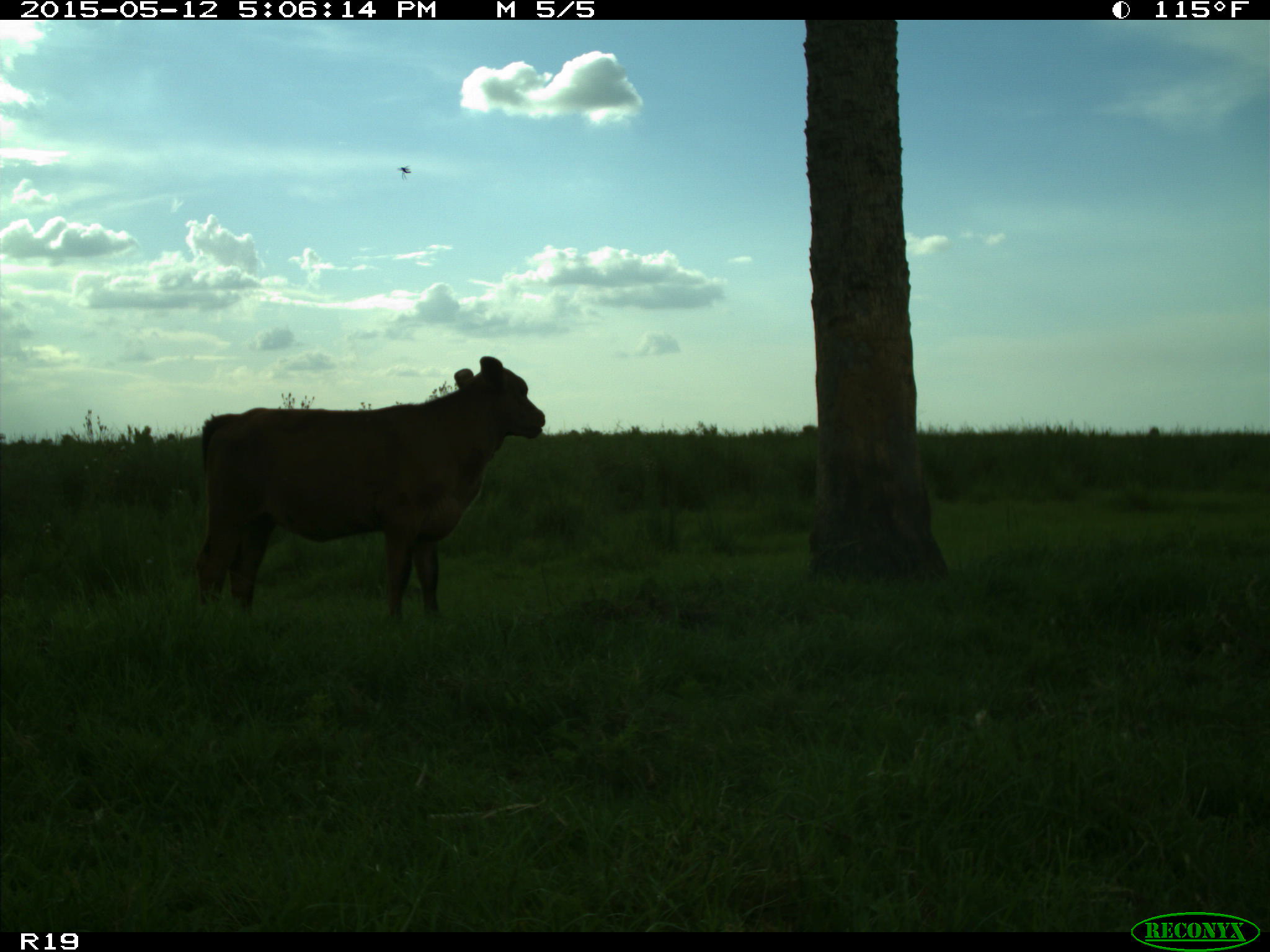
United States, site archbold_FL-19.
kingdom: Animalia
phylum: Chordata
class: Mammalia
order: Artiodactyla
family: Bovidae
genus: Bos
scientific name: Bos taurus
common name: domestic cow